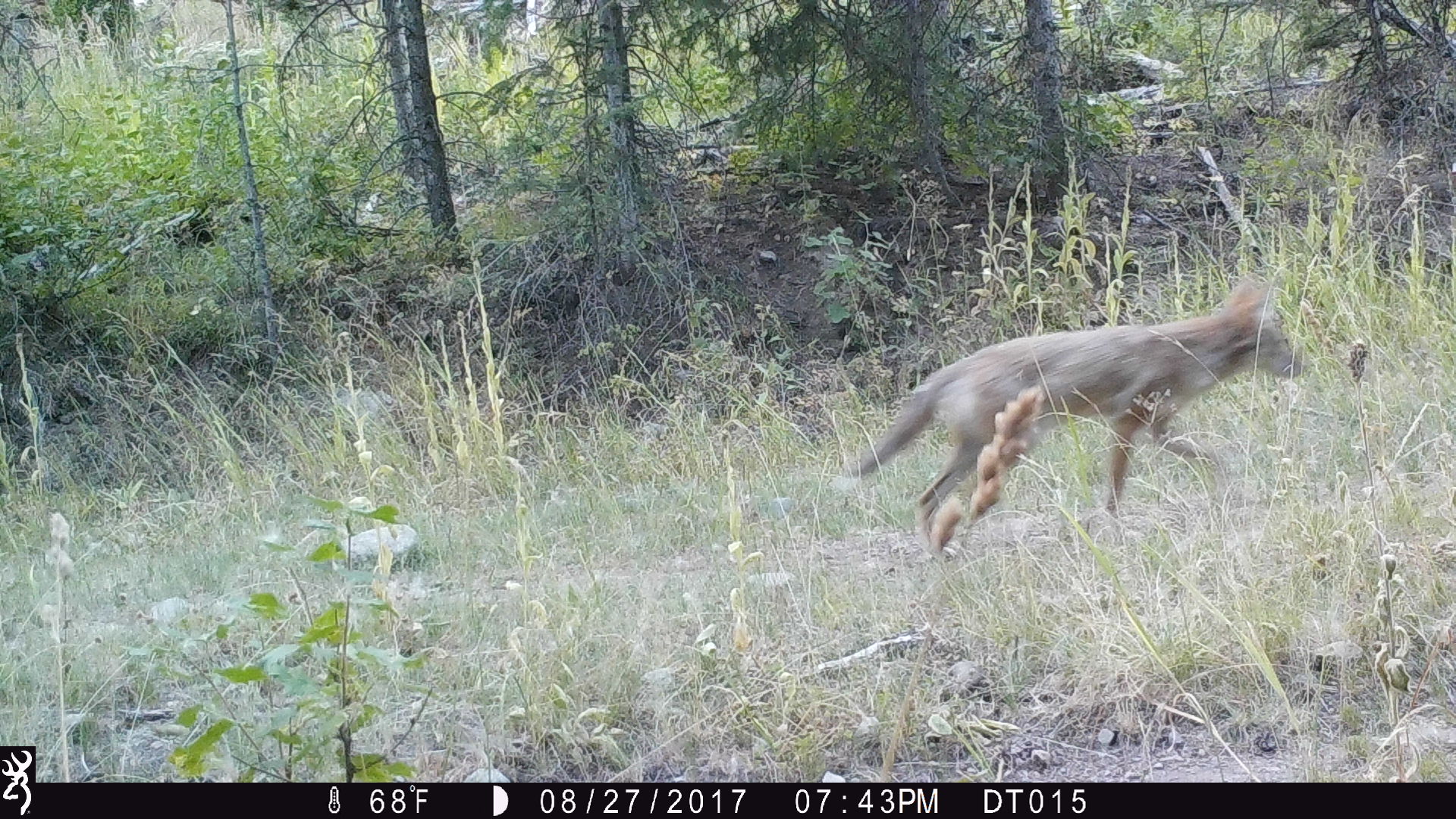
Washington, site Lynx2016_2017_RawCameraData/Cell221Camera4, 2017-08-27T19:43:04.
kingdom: Animalia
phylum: Chordata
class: Mammalia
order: Carnivora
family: Canidae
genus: Canis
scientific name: Canis latrans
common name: coyote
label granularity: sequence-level